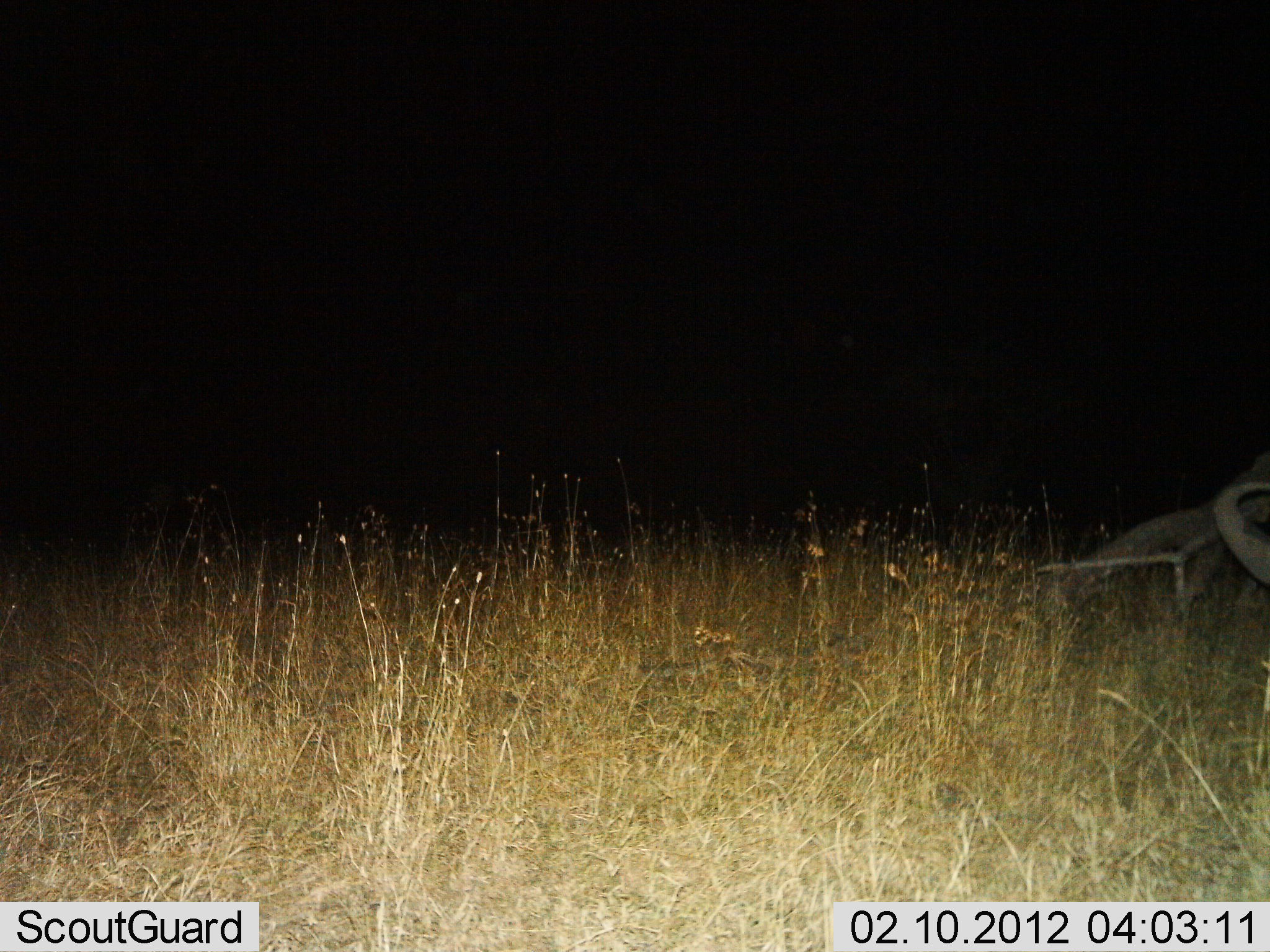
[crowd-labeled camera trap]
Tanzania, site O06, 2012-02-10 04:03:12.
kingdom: Animalia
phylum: Chordata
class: Mammalia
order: Artiodactyla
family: Bovidae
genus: Syncerus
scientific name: Syncerus caffer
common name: cape buffalo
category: buffalo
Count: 1.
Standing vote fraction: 50%.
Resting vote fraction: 25%.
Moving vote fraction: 0%.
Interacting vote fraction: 0%.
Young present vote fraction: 0%.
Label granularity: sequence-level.